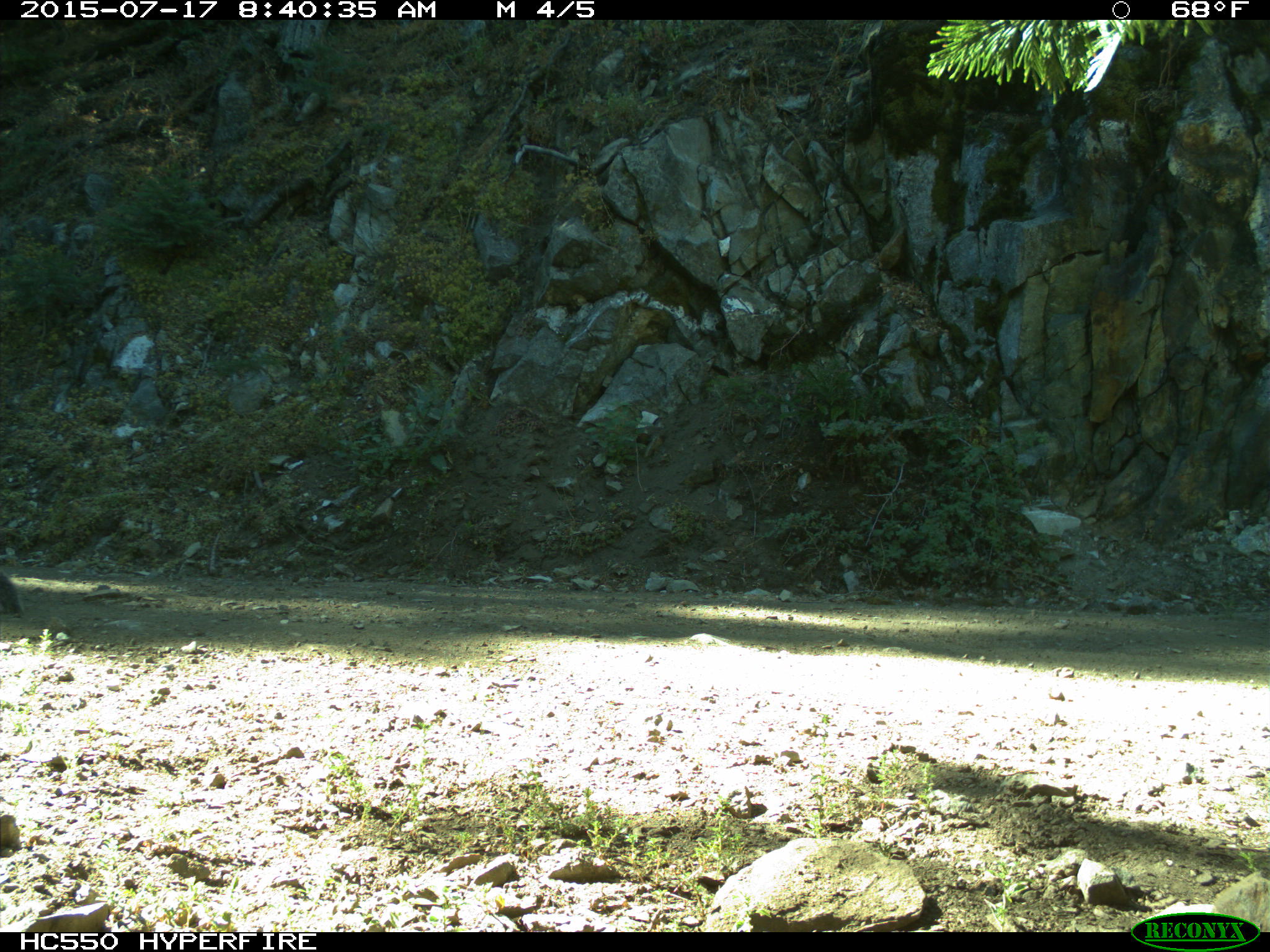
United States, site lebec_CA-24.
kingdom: Animalia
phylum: Chordata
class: Mammalia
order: Rodentia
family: Sciuridae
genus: Sciurus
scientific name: Sciurus carolinensis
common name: eastern gray squirrel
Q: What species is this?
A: Sciurus carolinensis (eastern gray squirrel).